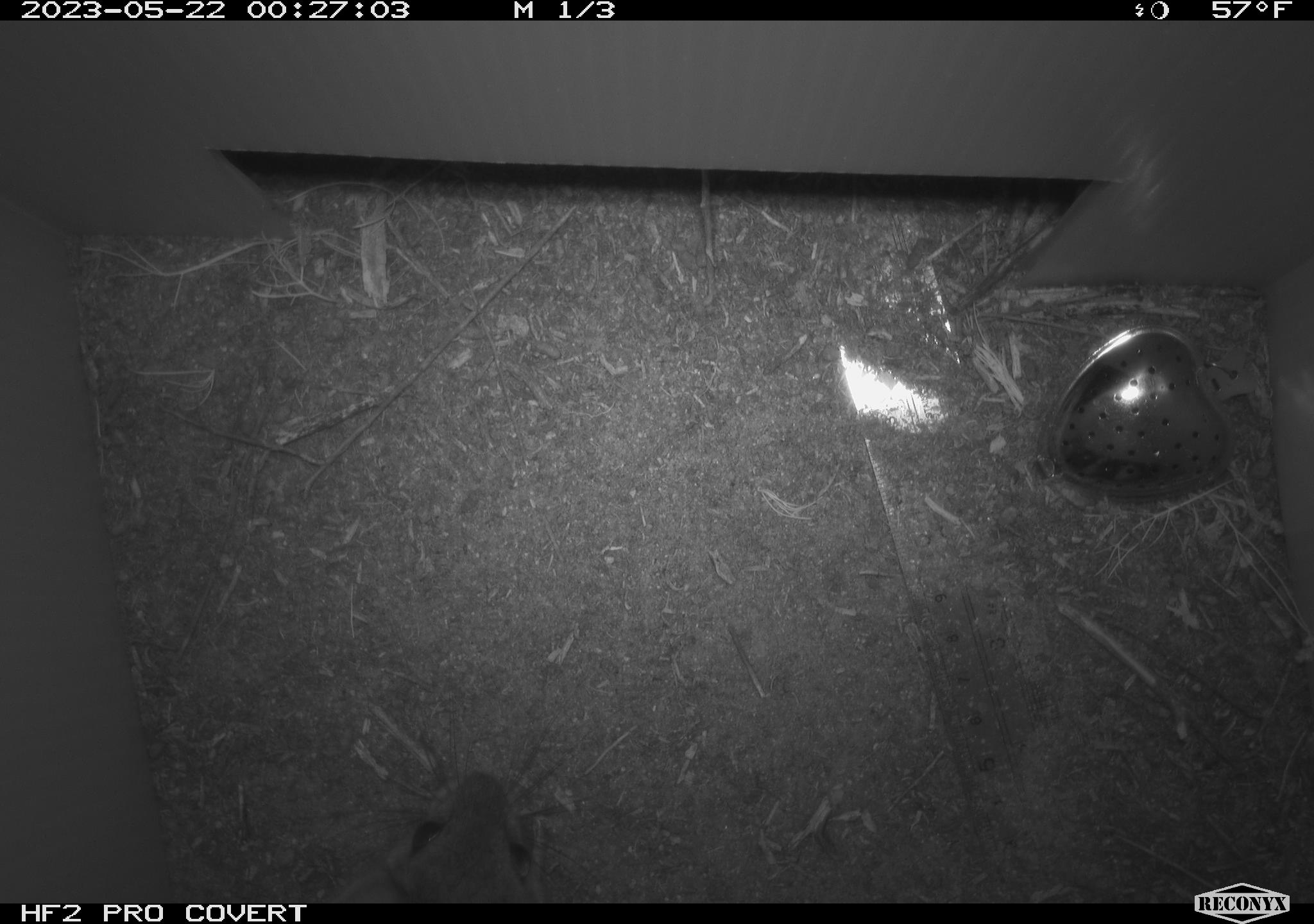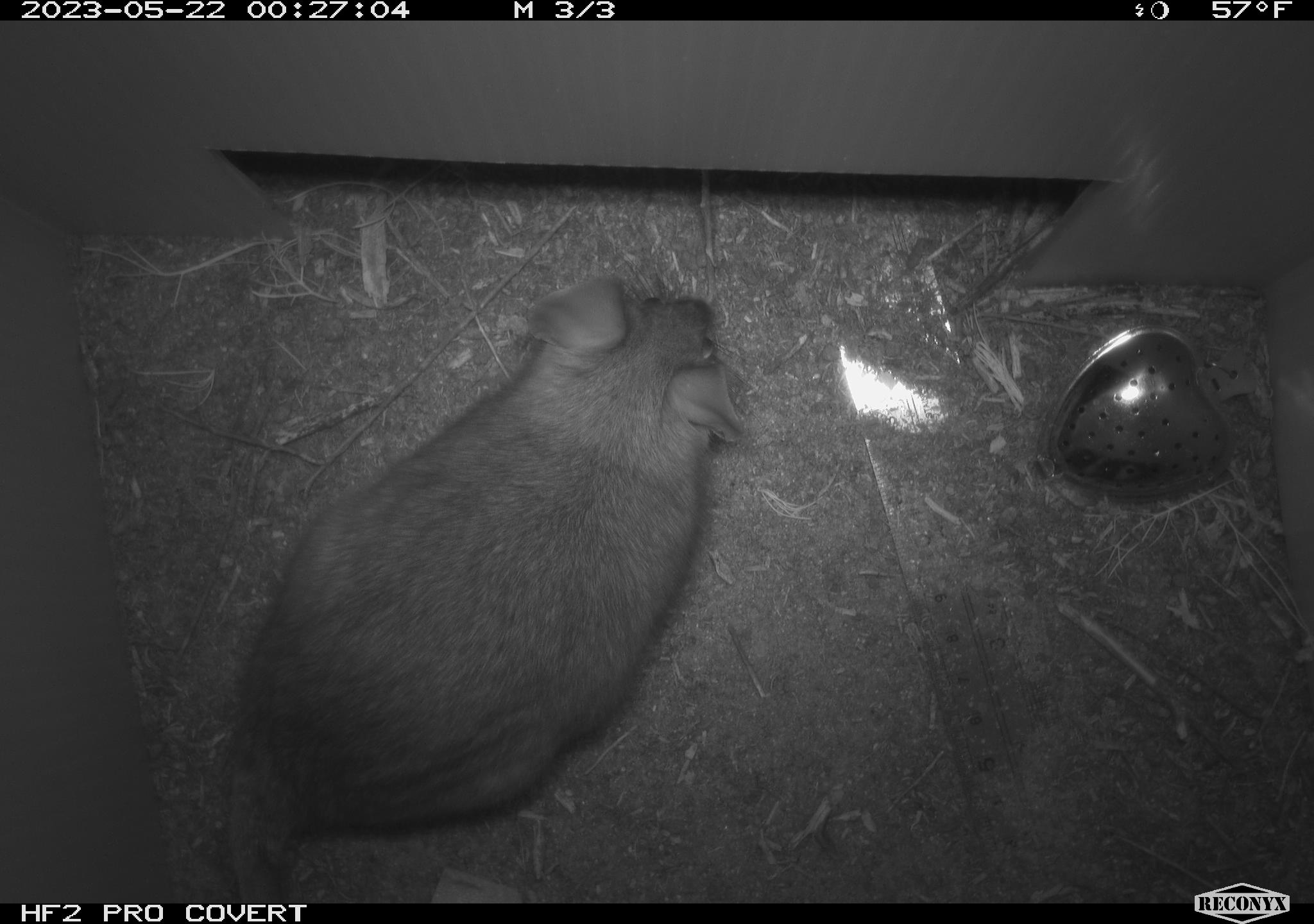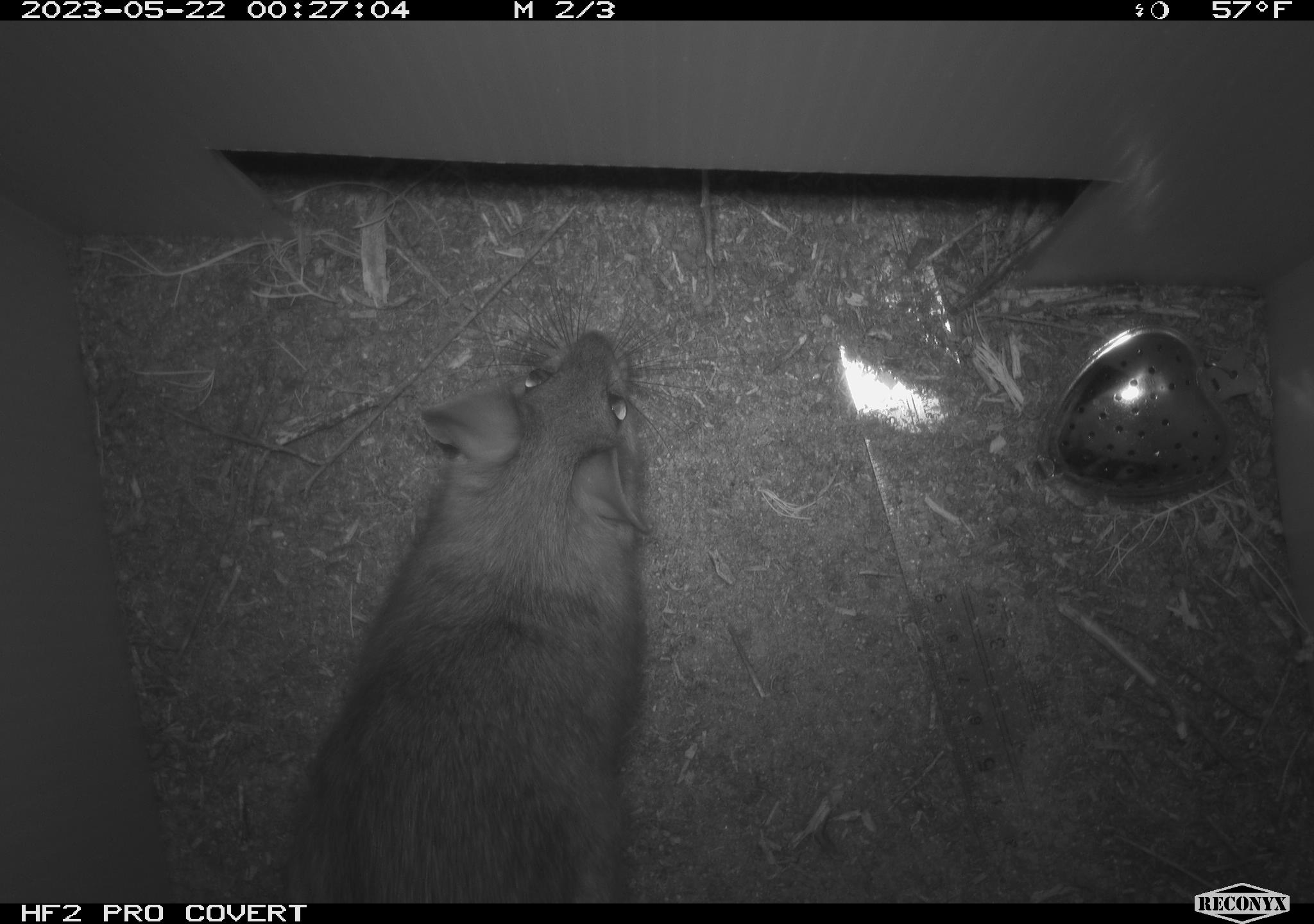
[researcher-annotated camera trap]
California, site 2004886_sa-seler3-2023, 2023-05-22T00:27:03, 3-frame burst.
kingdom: Animalia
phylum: Chordata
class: Mammalia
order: Rodentia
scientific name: Rodentia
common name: woodrat or rat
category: woodrat or rat species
Woodrat or rat species (woodrat or rat) (Rodentia).